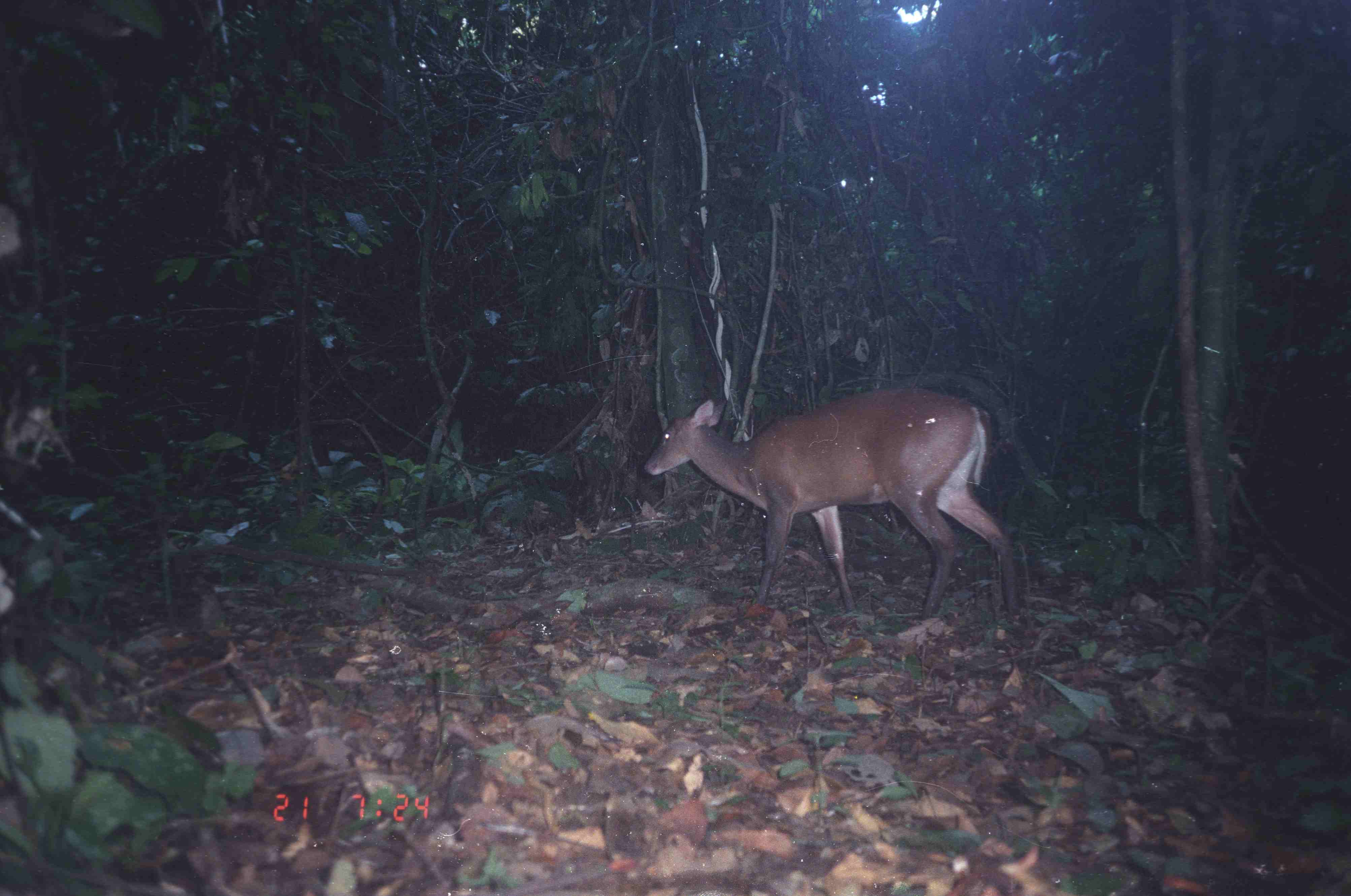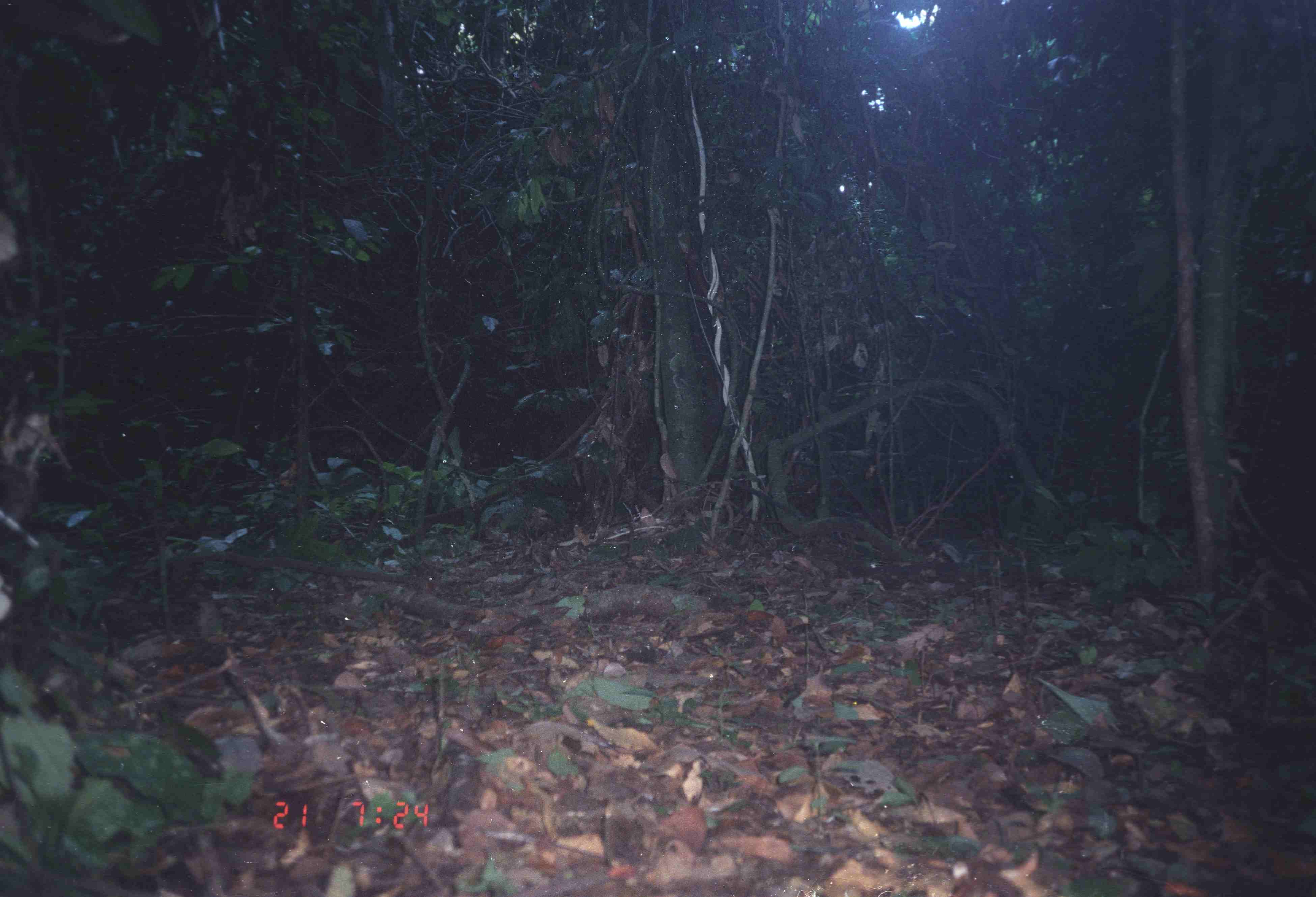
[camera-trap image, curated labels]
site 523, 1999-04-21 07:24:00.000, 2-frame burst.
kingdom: Animalia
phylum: Chordata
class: Mammalia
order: Artiodactyla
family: Cervidae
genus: Muntiacus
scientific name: Muntiacus muntjak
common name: southern red muntjac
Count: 1.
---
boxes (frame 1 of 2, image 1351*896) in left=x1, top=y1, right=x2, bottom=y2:
muntiacus muntjak: left=643, top=387, right=1020, bottom=622